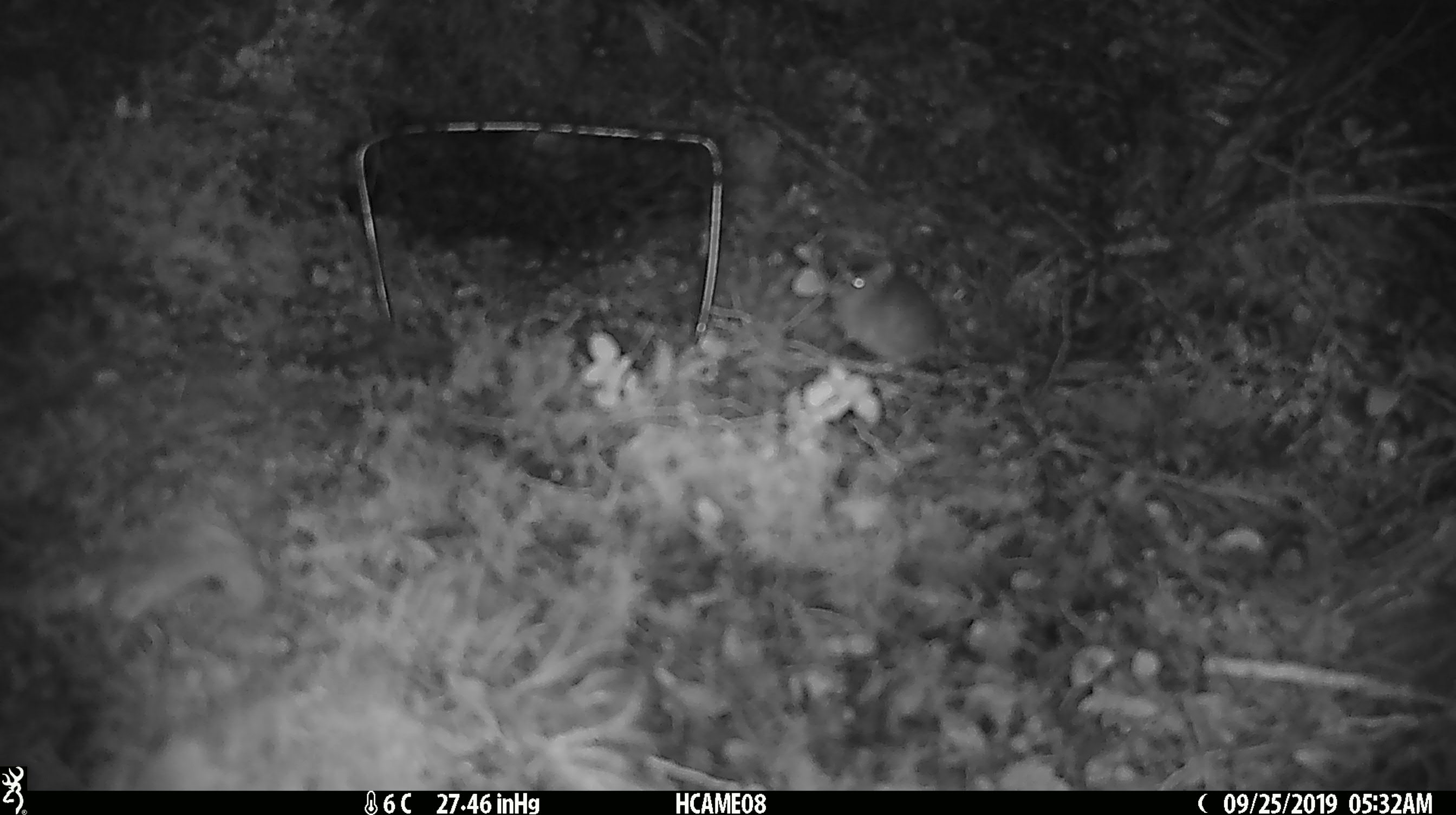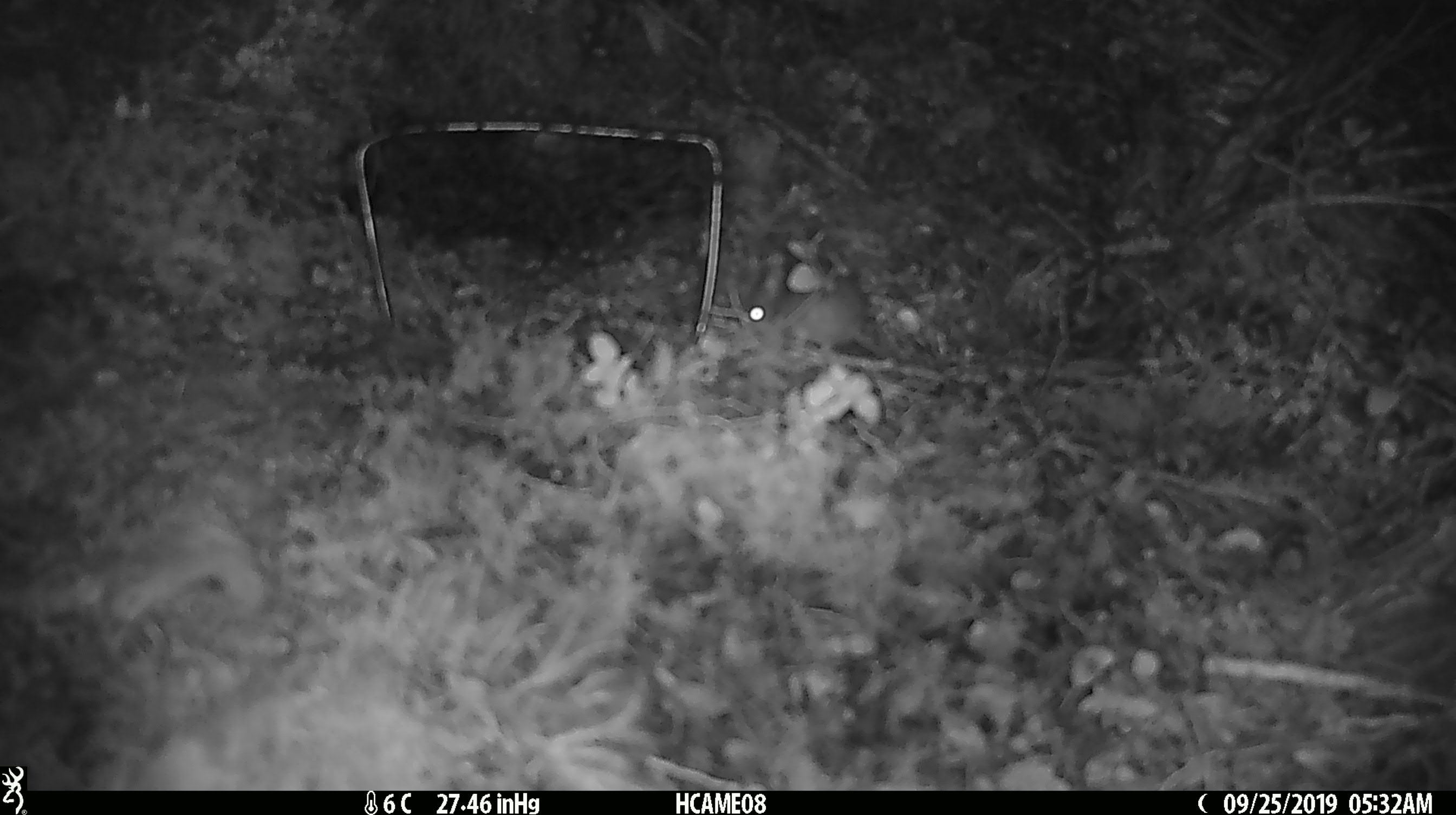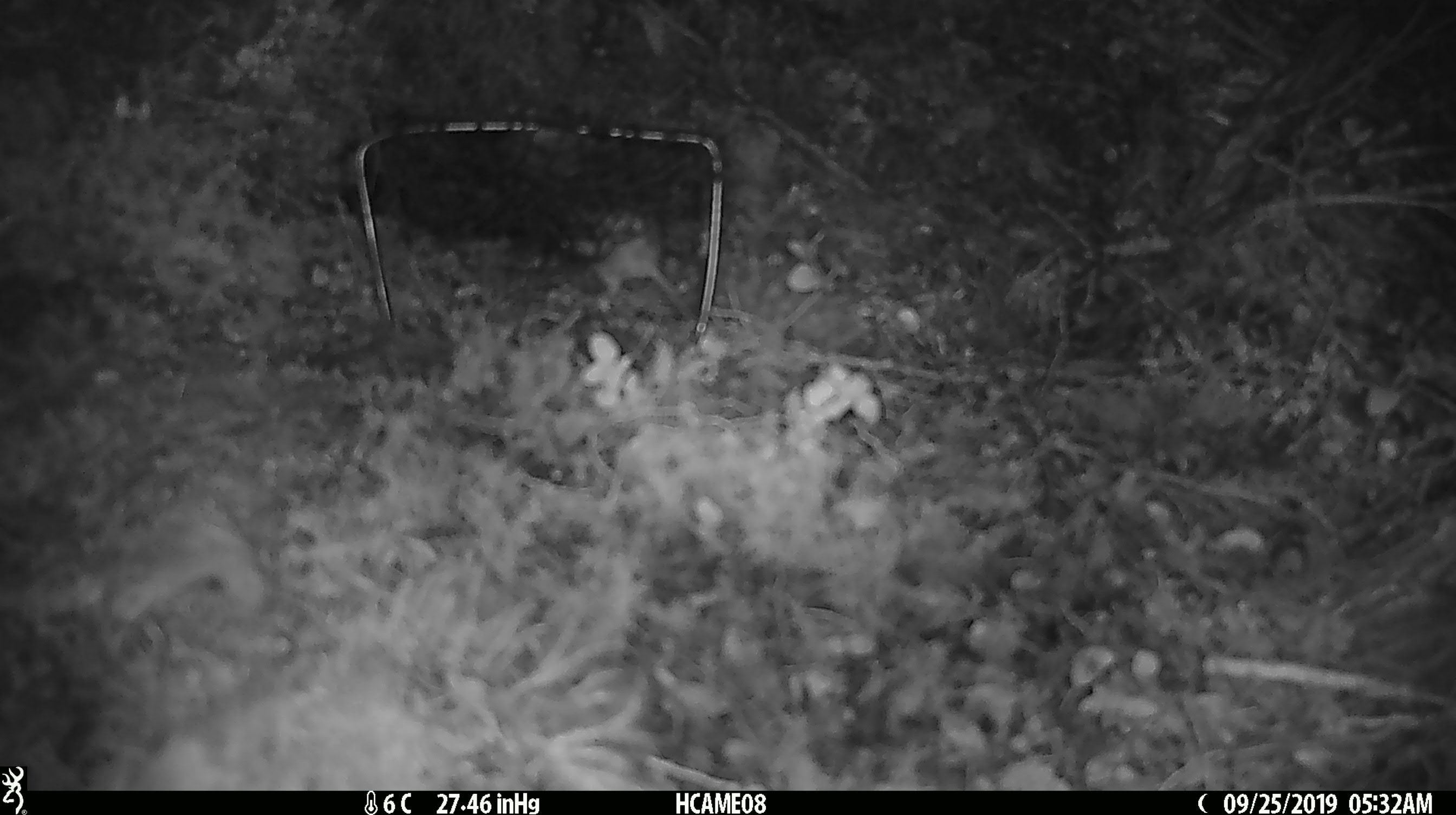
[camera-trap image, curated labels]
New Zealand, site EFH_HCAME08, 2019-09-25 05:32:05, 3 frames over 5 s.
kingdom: Animalia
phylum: Chordata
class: Mammalia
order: Rodentia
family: Muridae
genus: Mus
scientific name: Mus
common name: mouse